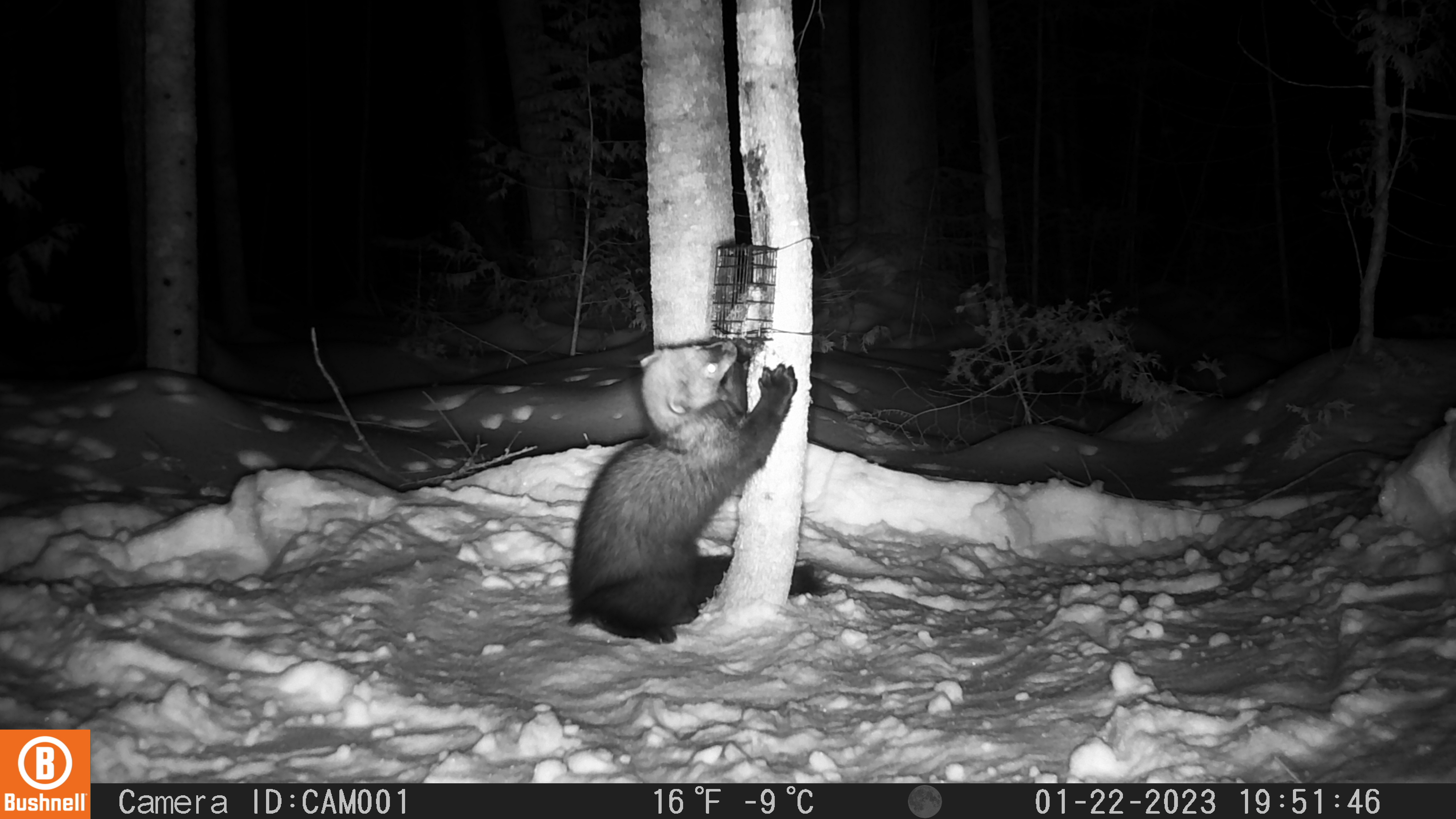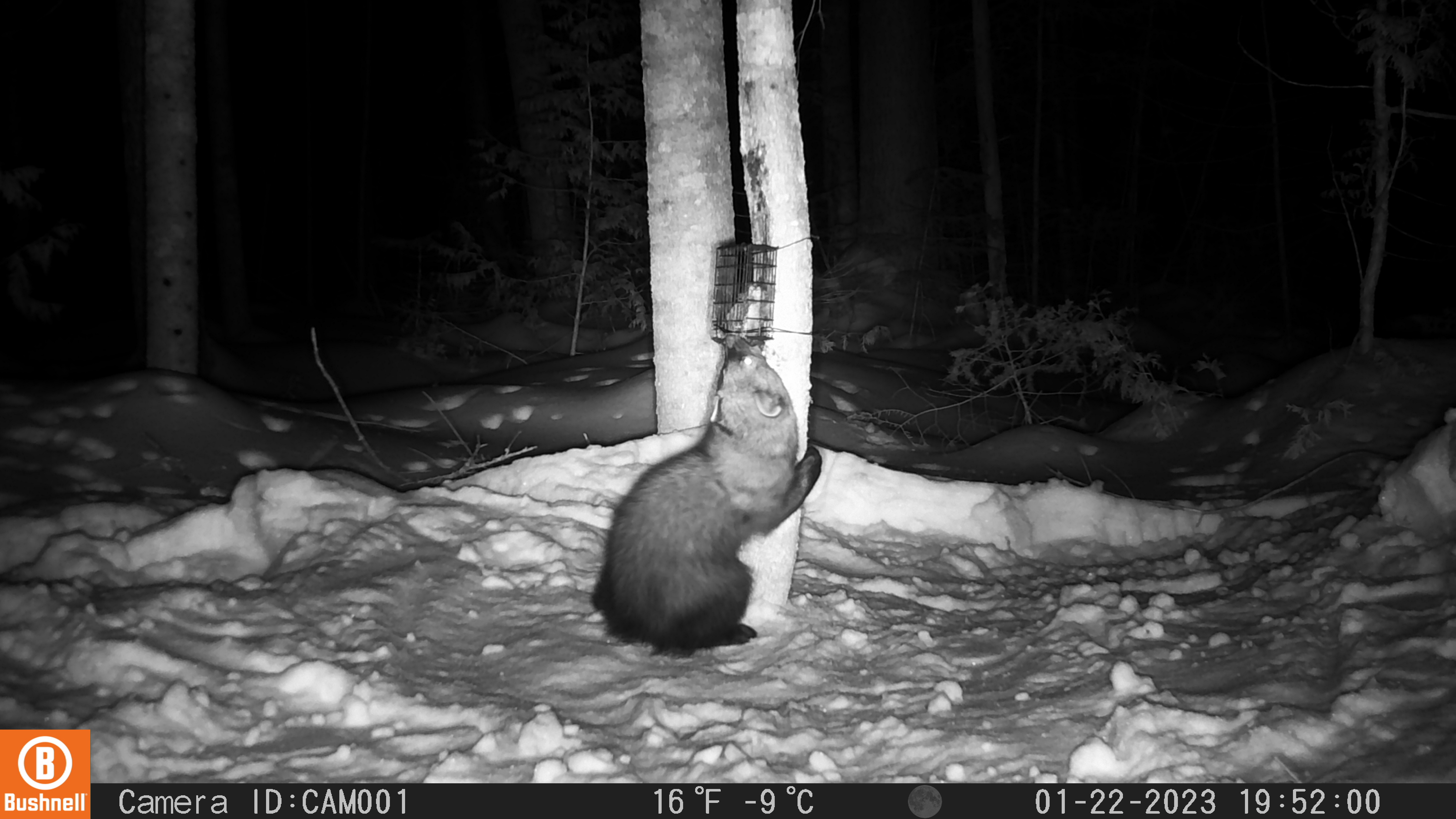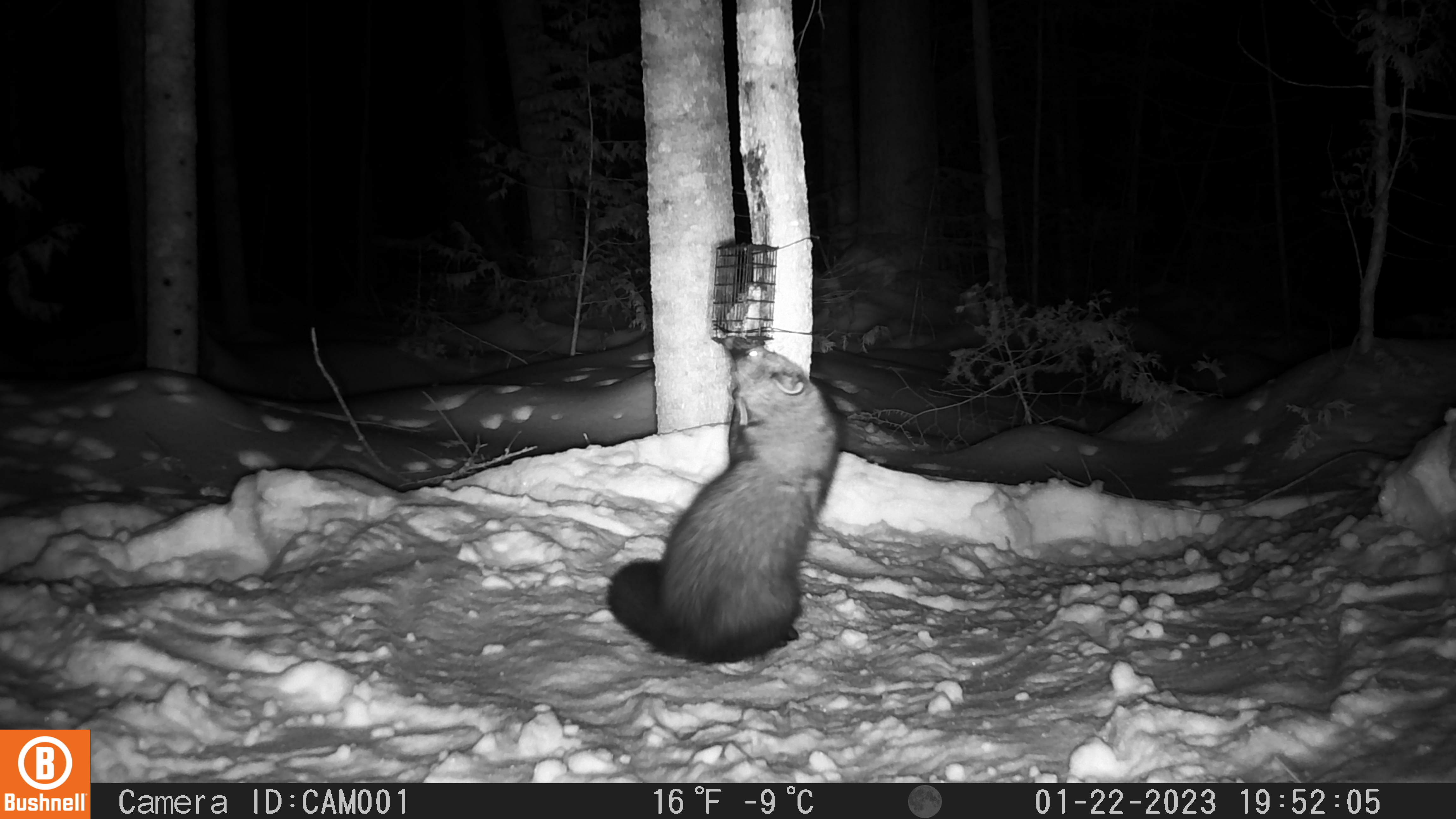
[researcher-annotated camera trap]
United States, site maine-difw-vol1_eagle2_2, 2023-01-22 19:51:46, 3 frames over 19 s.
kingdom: Animalia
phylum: Chordata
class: Mammalia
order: Carnivora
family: Mustelidae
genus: Pekania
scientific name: Pekania pennanti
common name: fisher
Fisher (Pekania pennanti).